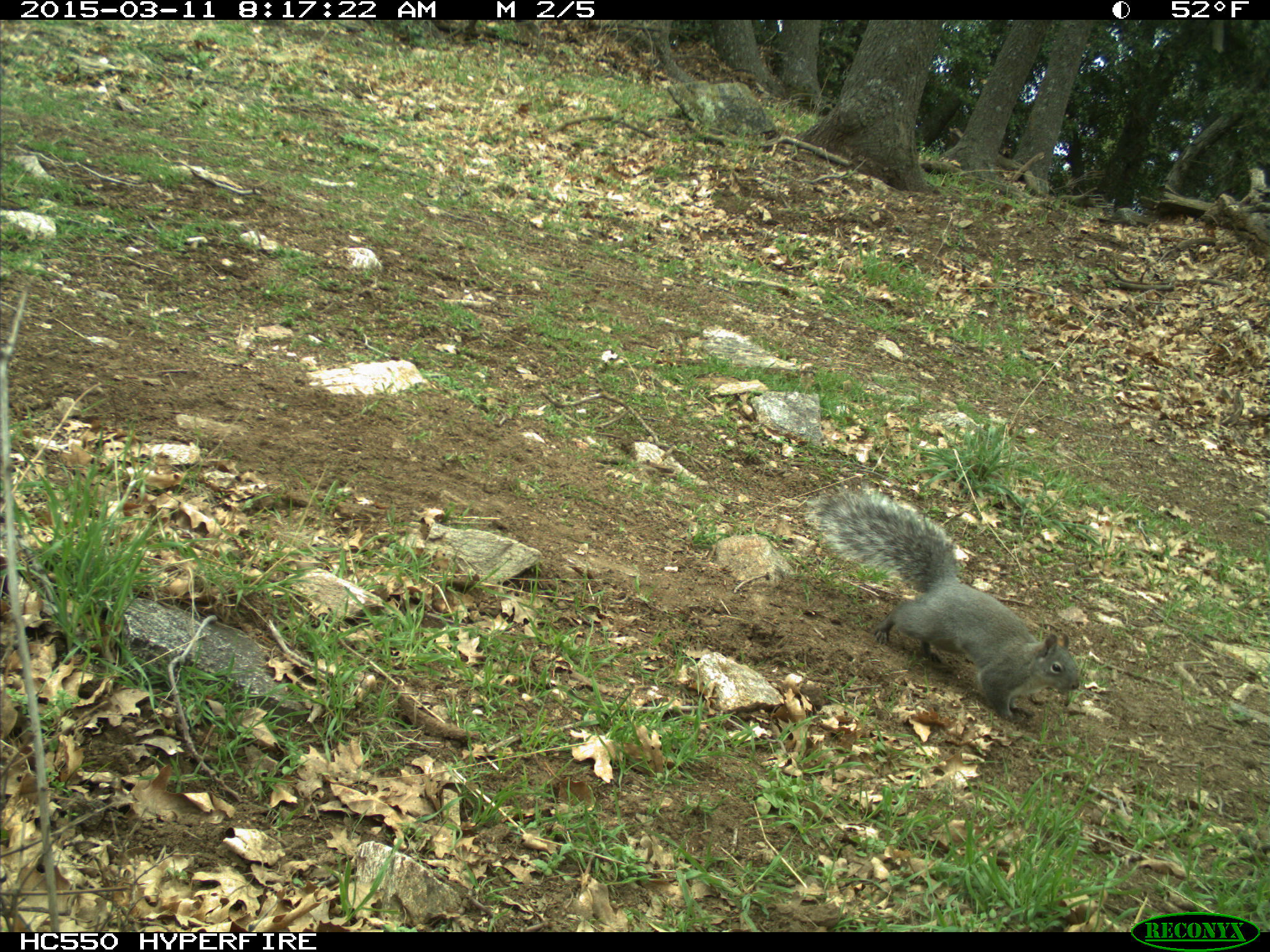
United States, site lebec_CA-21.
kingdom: Animalia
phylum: Chordata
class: Mammalia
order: Rodentia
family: Sciuridae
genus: Sciurus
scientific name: Sciurus carolinensis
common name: eastern gray squirrel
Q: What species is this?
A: Sciurus carolinensis (eastern gray squirrel).